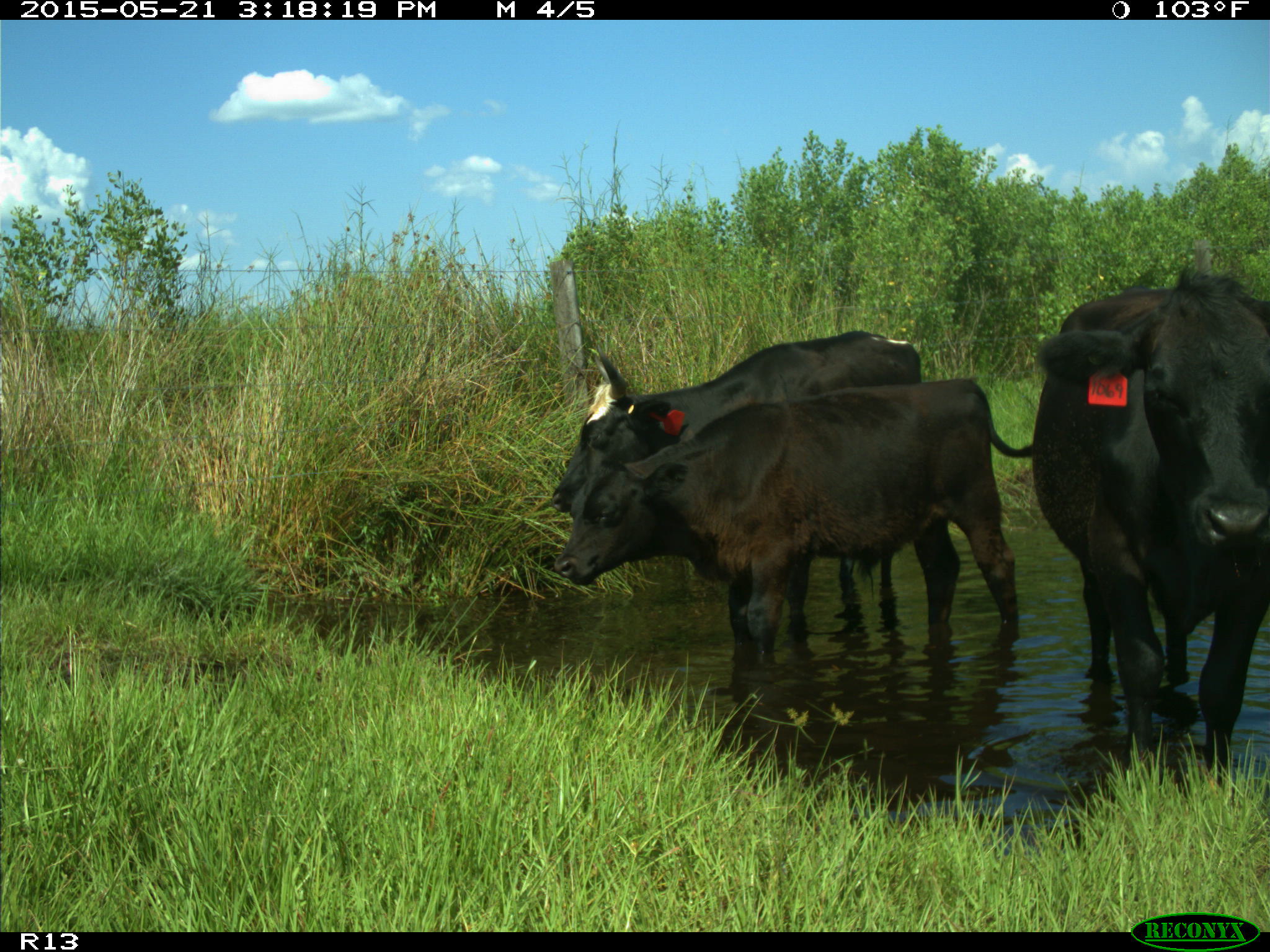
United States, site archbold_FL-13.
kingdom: Animalia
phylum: Chordata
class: Mammalia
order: Artiodactyla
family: Bovidae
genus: Bos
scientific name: Bos taurus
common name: domestic cow